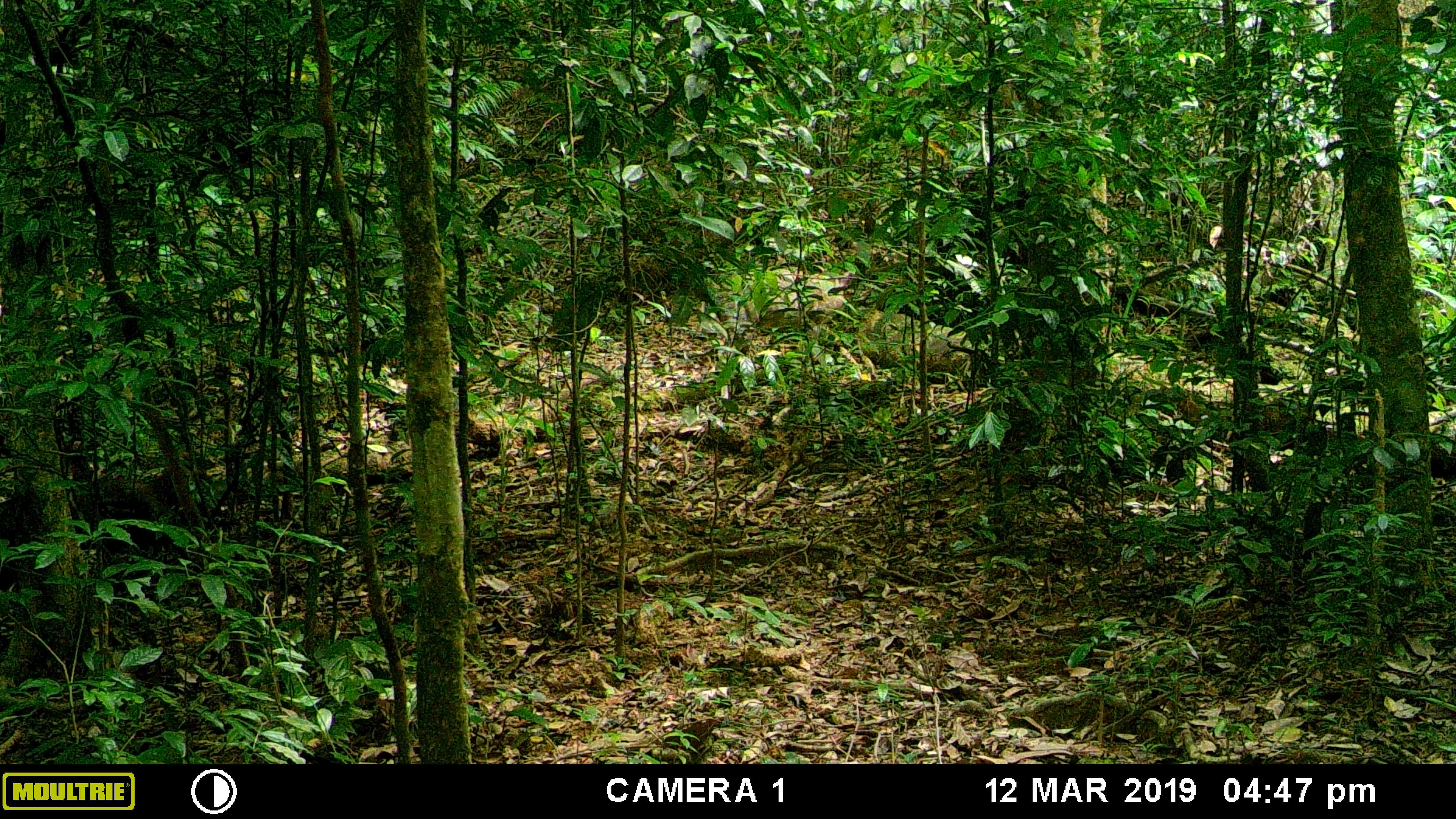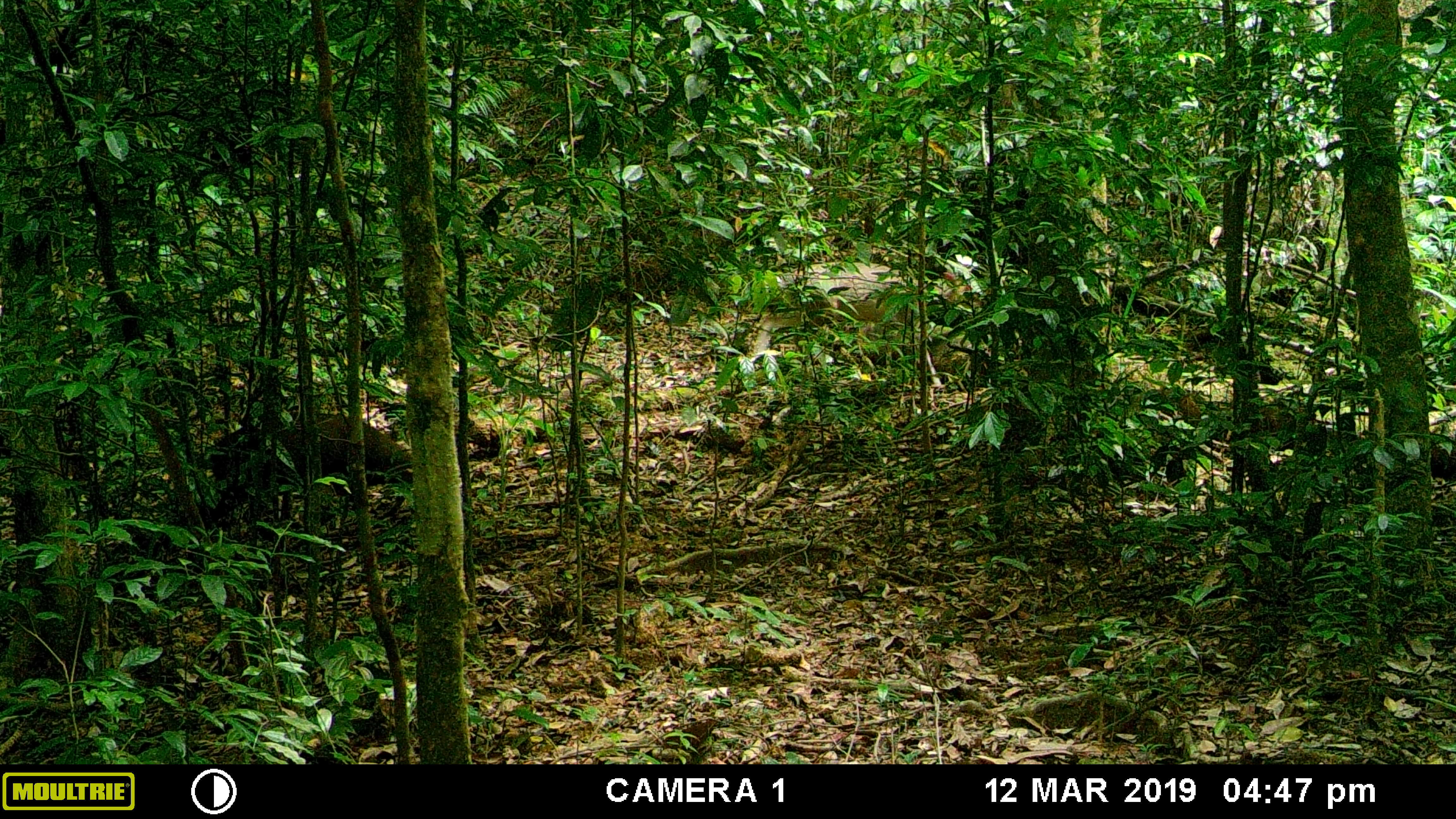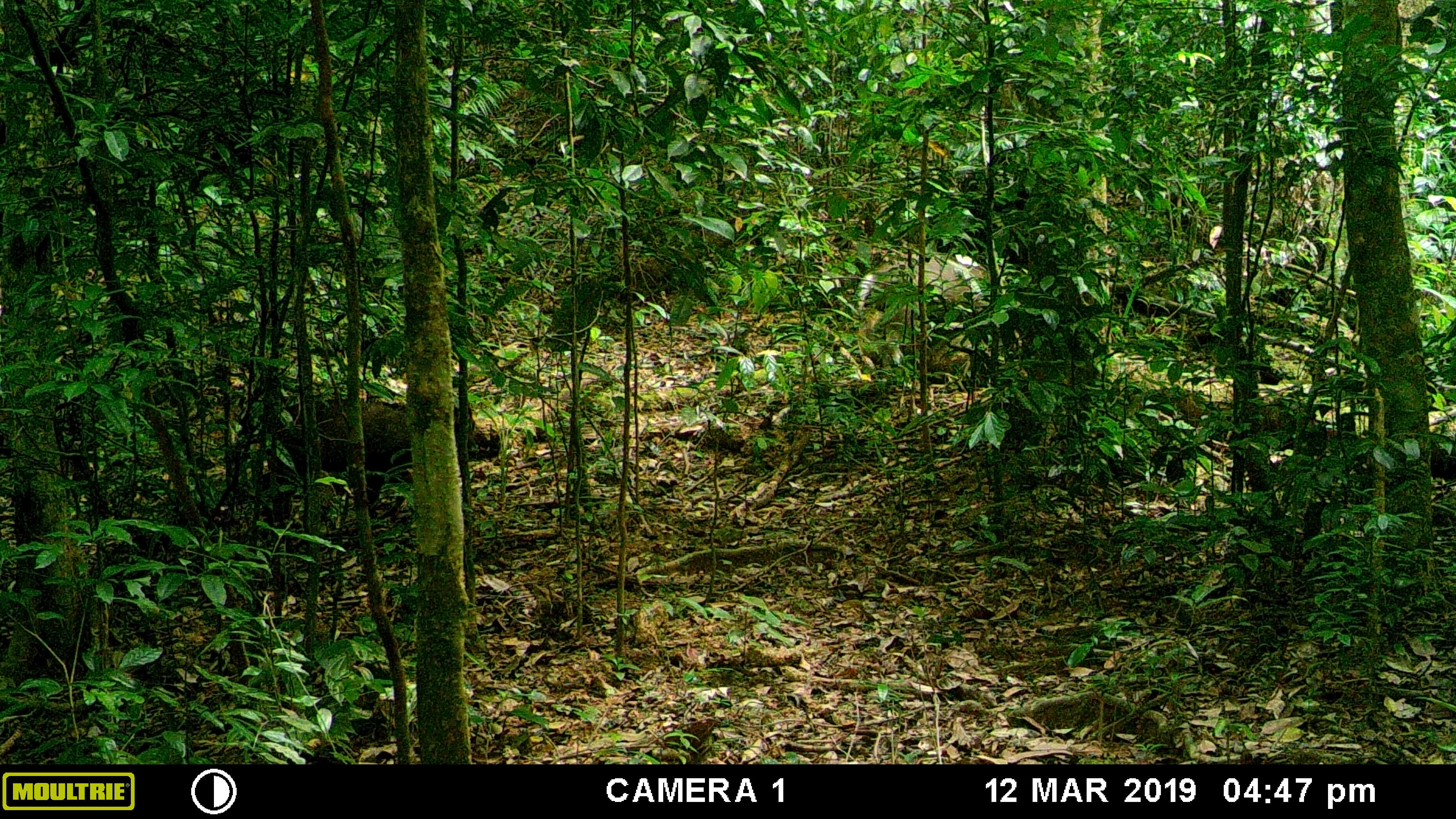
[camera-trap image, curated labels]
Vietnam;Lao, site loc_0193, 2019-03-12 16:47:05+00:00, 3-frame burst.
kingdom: Animalia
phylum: Chordata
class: Mammalia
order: Artiodactyla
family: Cervidae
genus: Muntiacus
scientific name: Muntiacus rooseveltorum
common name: roosevelt's muntjac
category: roosevelts muntjac group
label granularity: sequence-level